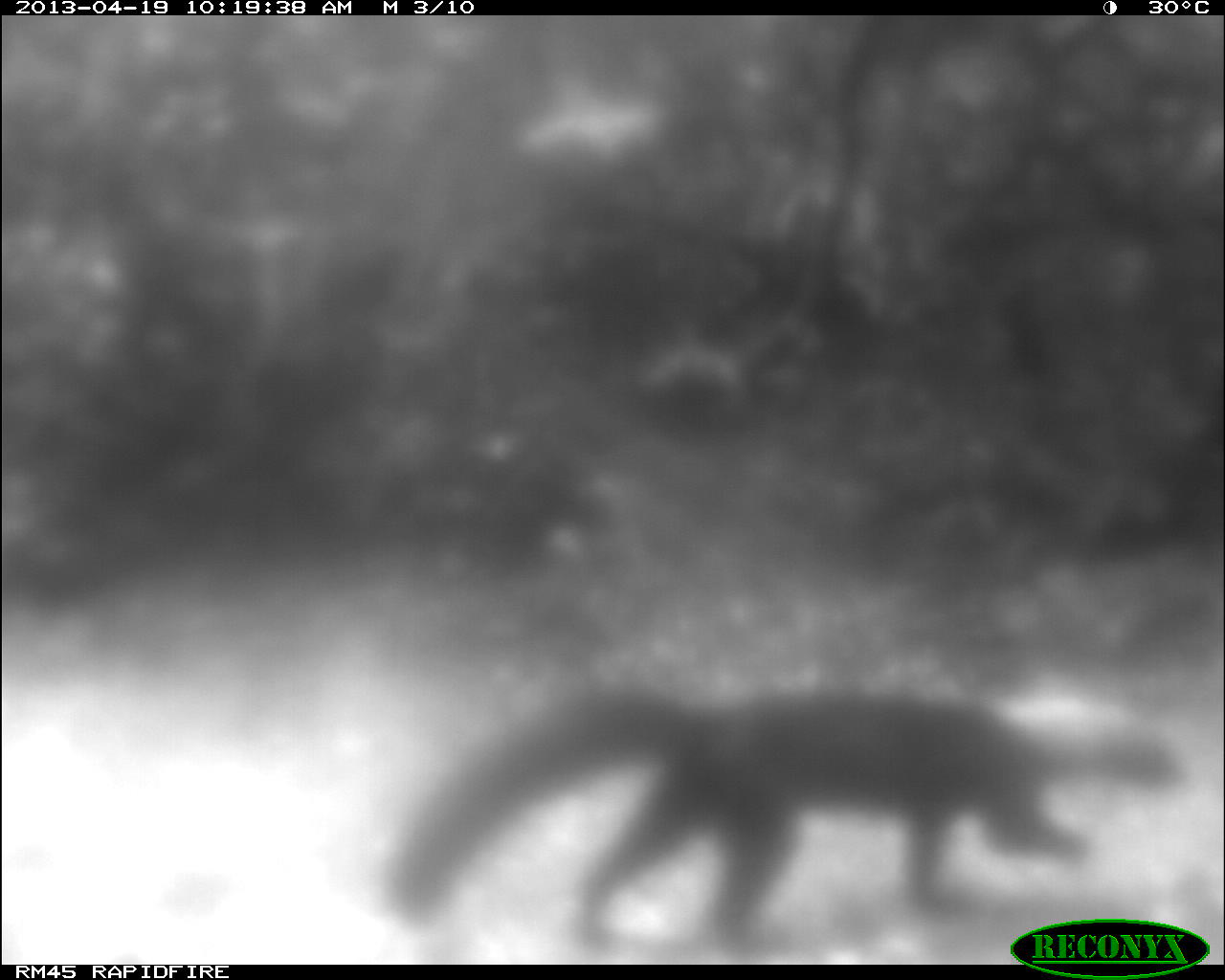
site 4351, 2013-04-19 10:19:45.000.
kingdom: Animalia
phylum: Chordata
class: Mammalia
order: Carnivora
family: Mustelidae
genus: Eira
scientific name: Eira barbara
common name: tayra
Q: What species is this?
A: Eira barbara (tayra).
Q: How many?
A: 1.